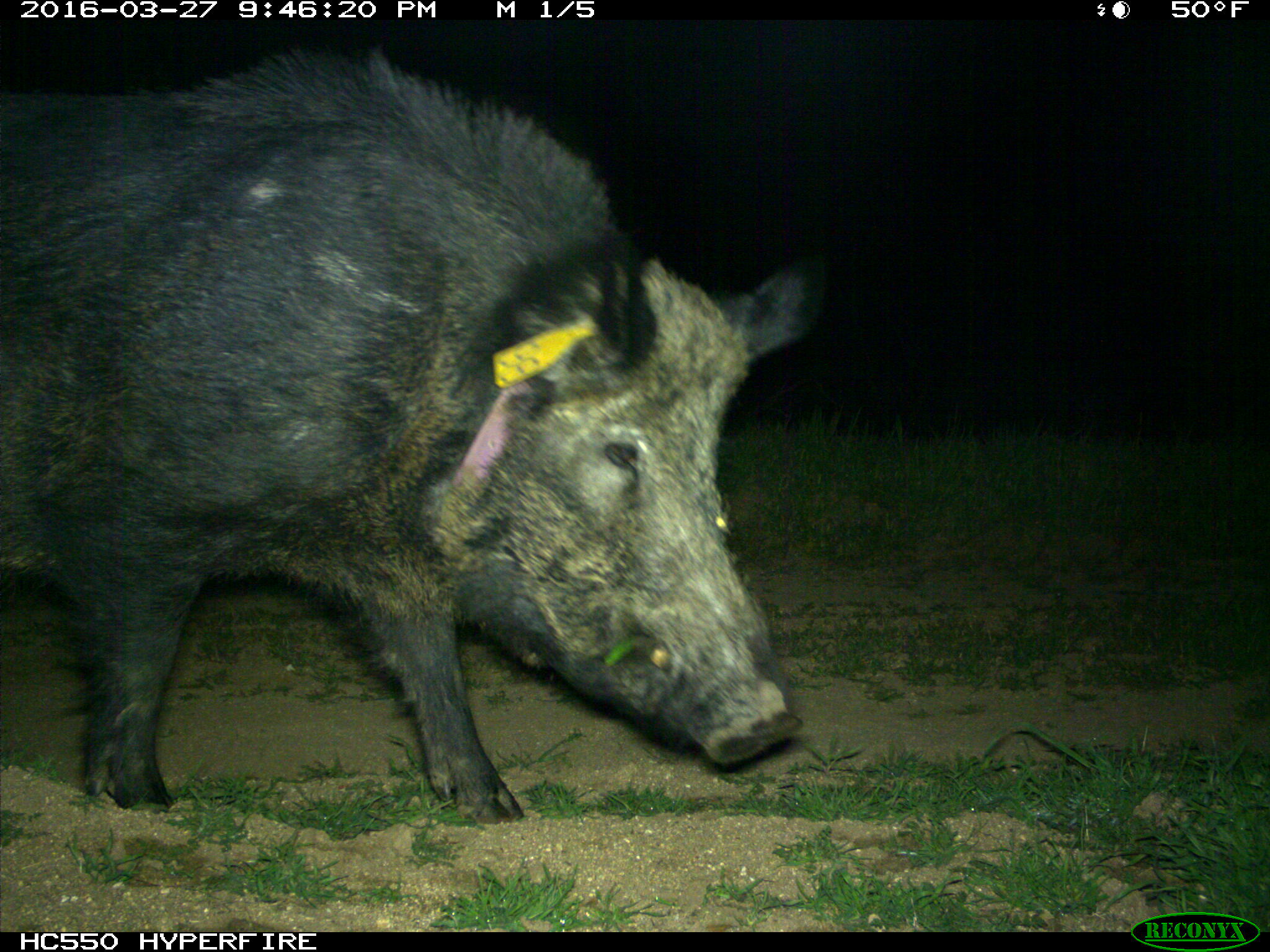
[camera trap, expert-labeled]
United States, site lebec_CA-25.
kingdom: Animalia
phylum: Chordata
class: Mammalia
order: Artiodactyla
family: Suidae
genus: Sus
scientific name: Sus scrofa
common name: wild boar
Sus scrofa (wild boar).